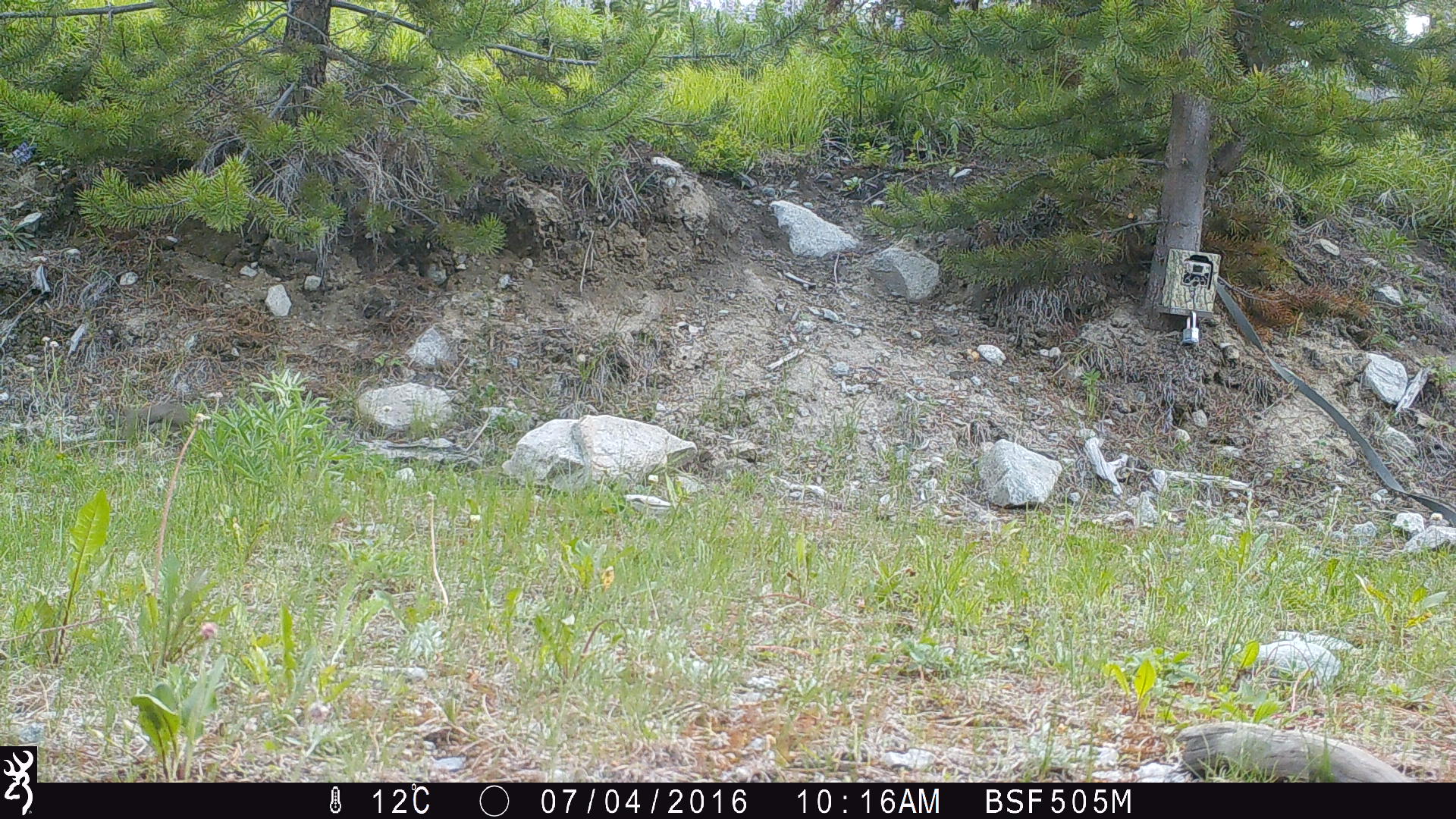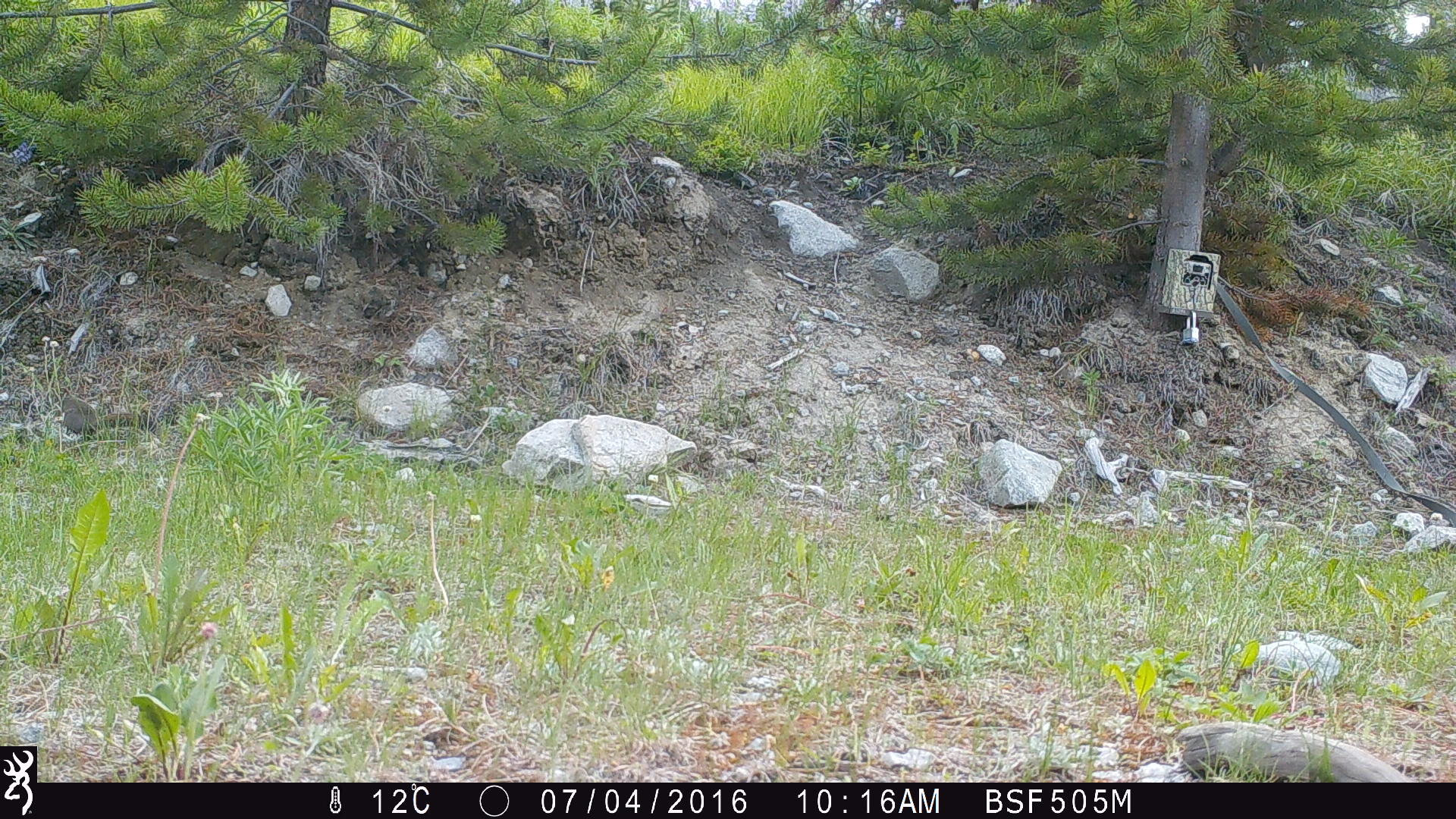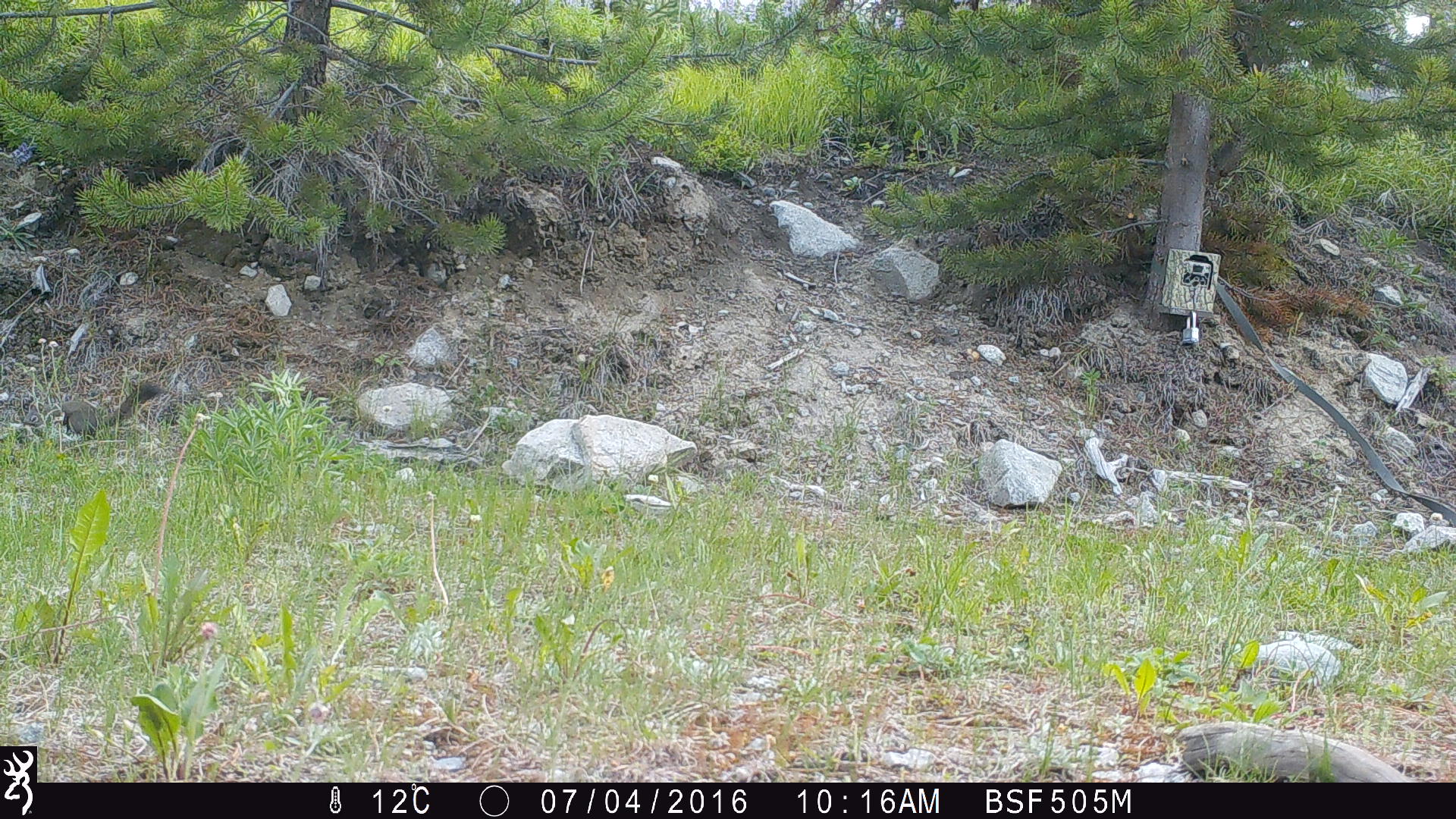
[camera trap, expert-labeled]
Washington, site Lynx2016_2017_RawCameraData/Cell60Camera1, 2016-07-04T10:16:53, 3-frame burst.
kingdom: Animalia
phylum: Chordata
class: Mammalia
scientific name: Mammalia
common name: small mammal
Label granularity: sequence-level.